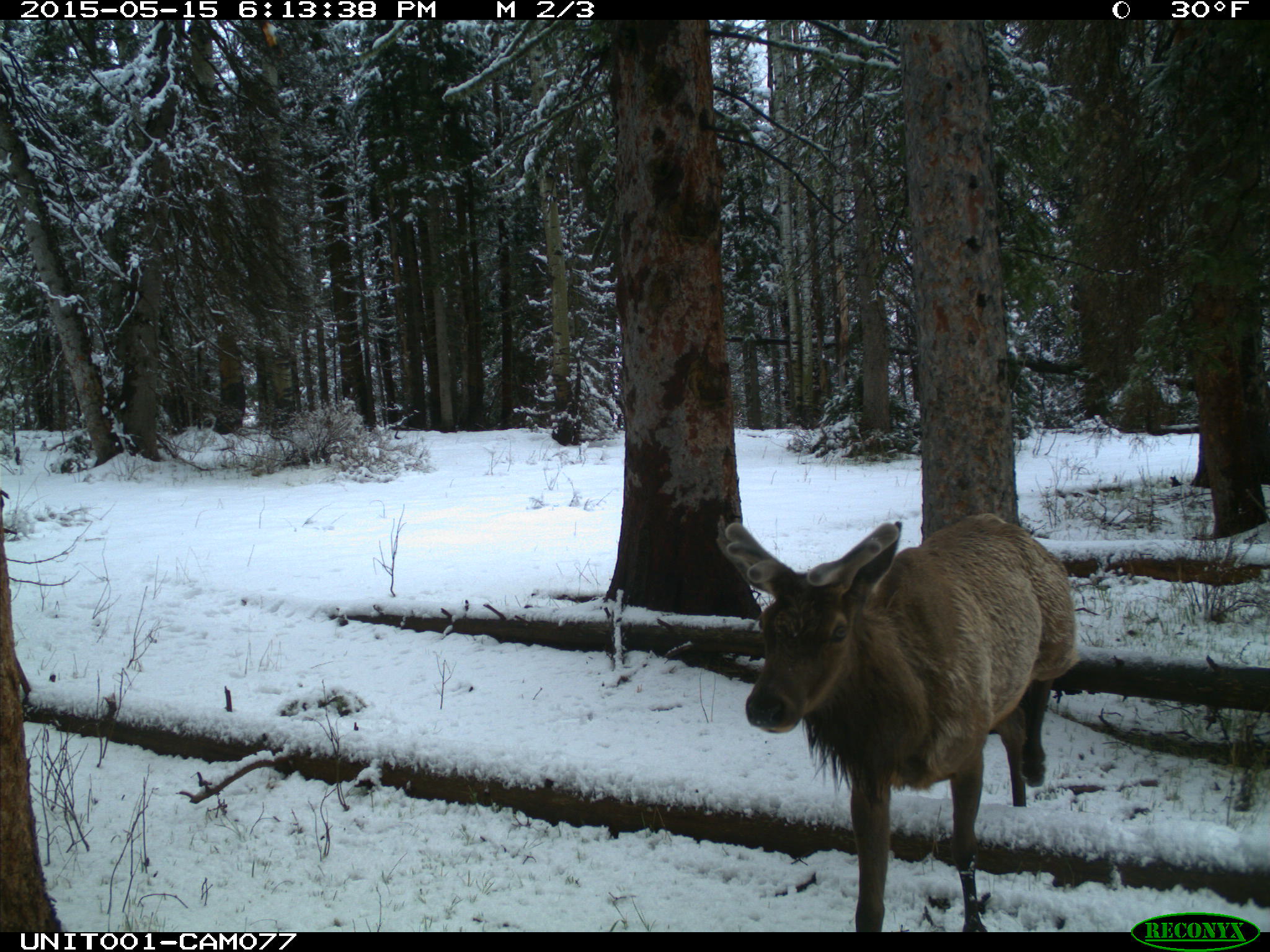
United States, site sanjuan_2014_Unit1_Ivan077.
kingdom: Animalia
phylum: Chordata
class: Mammalia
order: Artiodactyla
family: Cervidae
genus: Cervus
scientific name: Cervus elaphus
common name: red deer